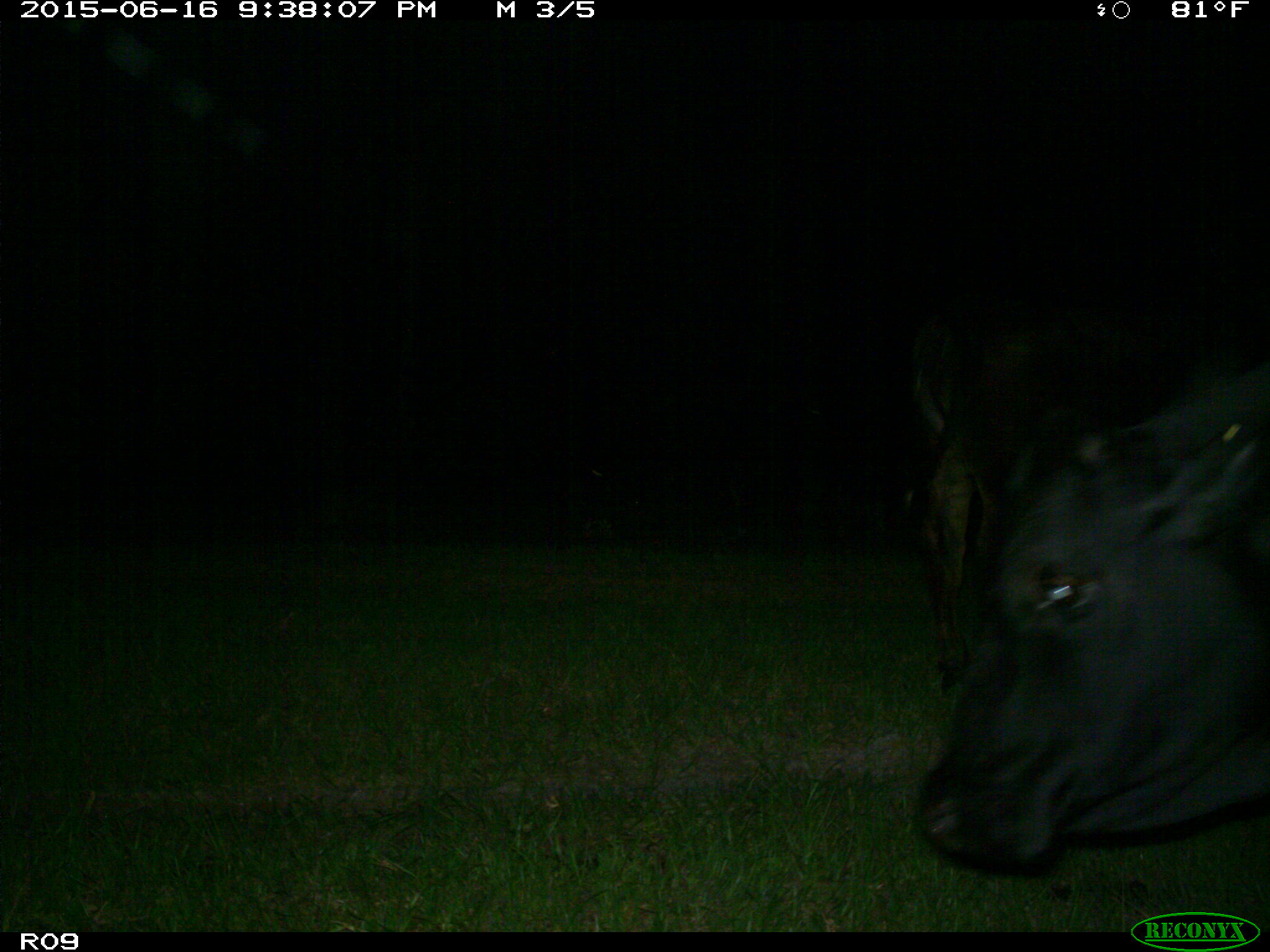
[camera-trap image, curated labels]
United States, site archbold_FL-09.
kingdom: Animalia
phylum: Chordata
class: Mammalia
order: Artiodactyla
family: Bovidae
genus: Bos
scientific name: Bos taurus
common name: domestic cow